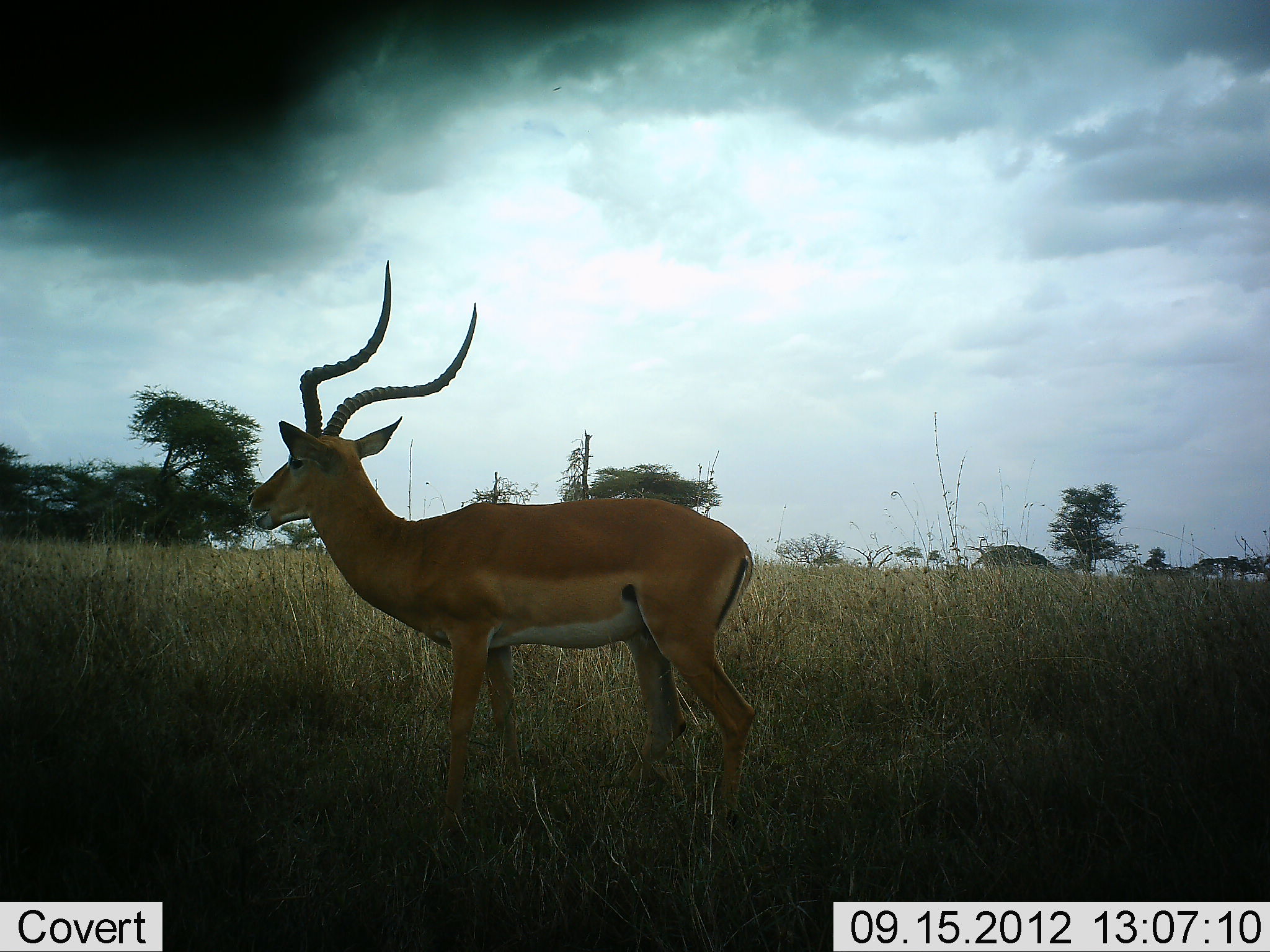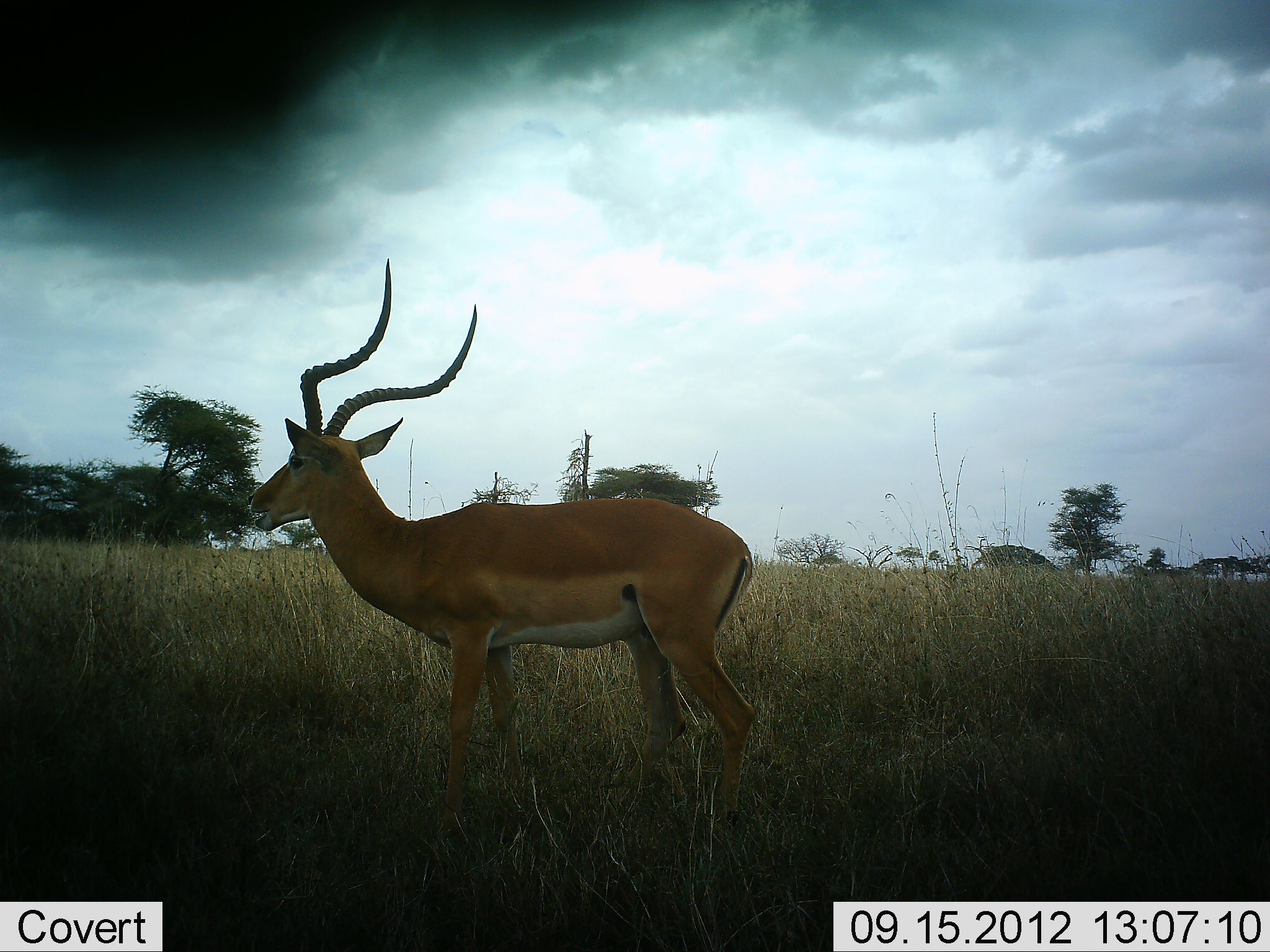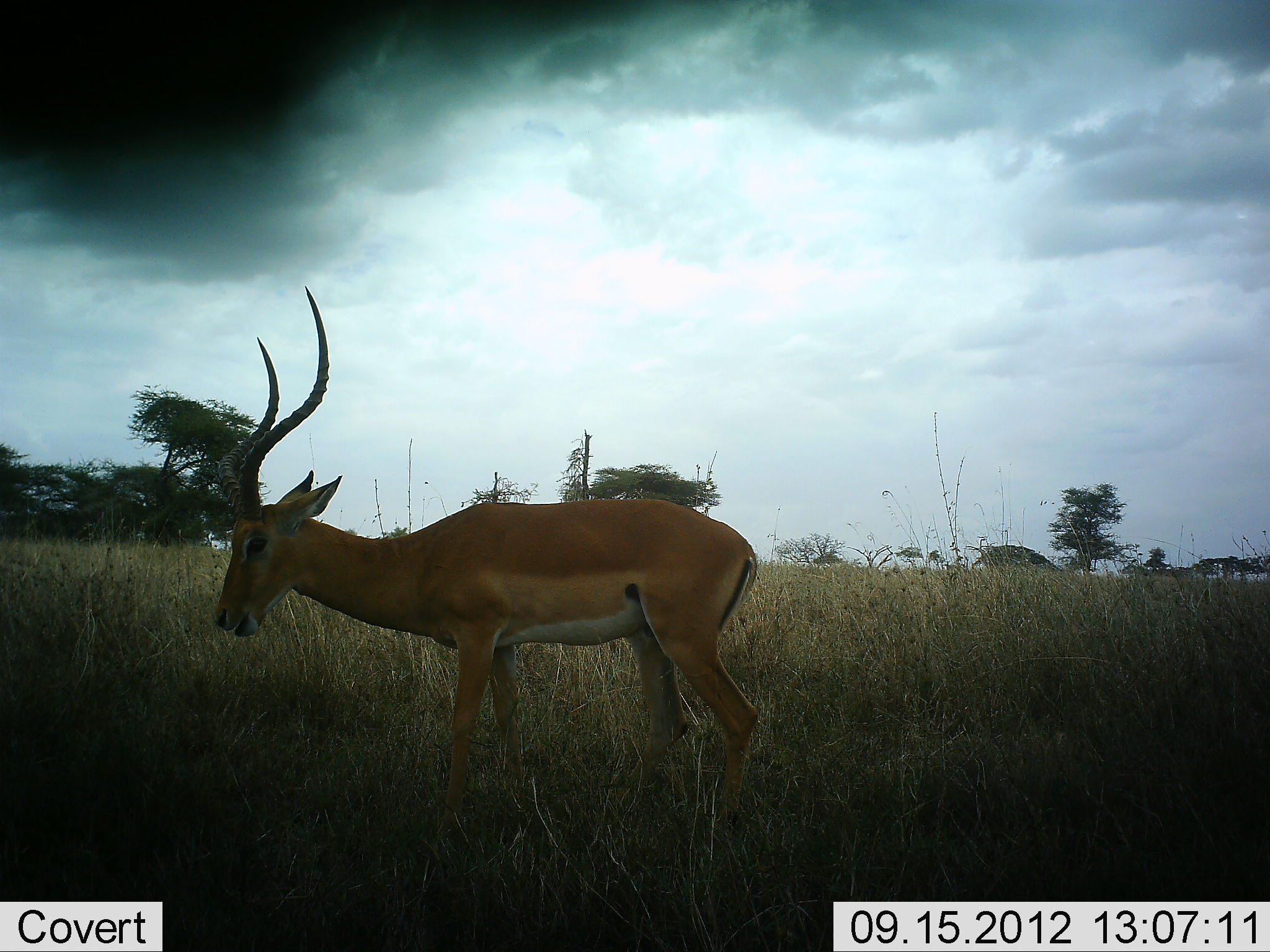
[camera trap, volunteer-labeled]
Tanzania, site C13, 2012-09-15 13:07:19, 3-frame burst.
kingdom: Animalia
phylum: Chordata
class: Mammalia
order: Artiodactyla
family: Bovidae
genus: Aepyceros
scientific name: Aepyceros melampus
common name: impala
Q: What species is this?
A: Impala (Aepyceros melampus).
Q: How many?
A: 1.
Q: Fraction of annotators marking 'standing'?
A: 100%.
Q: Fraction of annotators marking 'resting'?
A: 0%.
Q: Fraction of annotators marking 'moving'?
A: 0%.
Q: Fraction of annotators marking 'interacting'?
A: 0%.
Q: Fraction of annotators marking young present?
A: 0%.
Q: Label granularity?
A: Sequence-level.